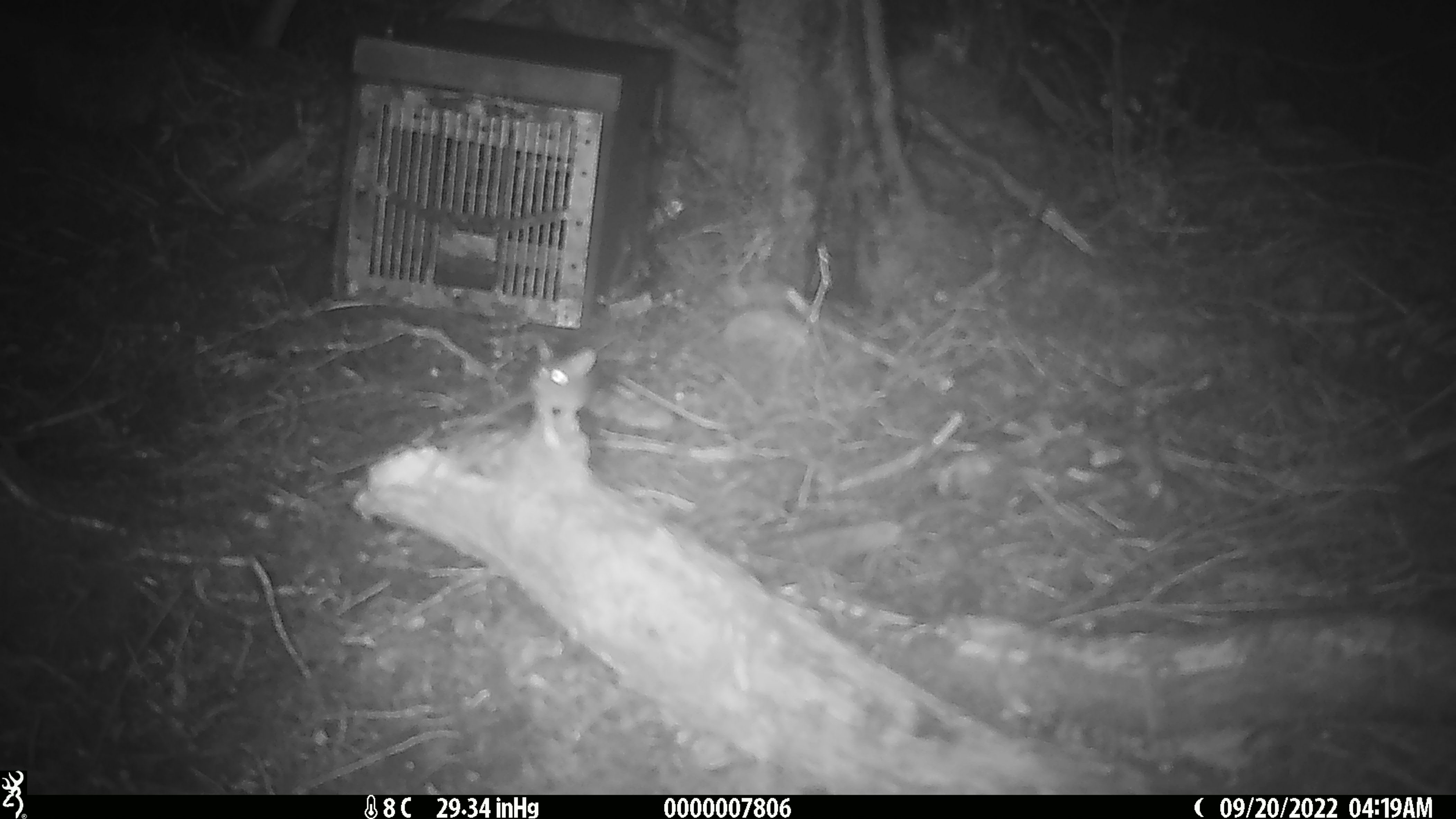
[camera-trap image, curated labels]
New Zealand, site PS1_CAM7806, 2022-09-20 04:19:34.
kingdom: Animalia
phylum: Chordata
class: Mammalia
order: Rodentia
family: Muridae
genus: Mus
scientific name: Mus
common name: mouse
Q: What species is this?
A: Mouse (Mus).